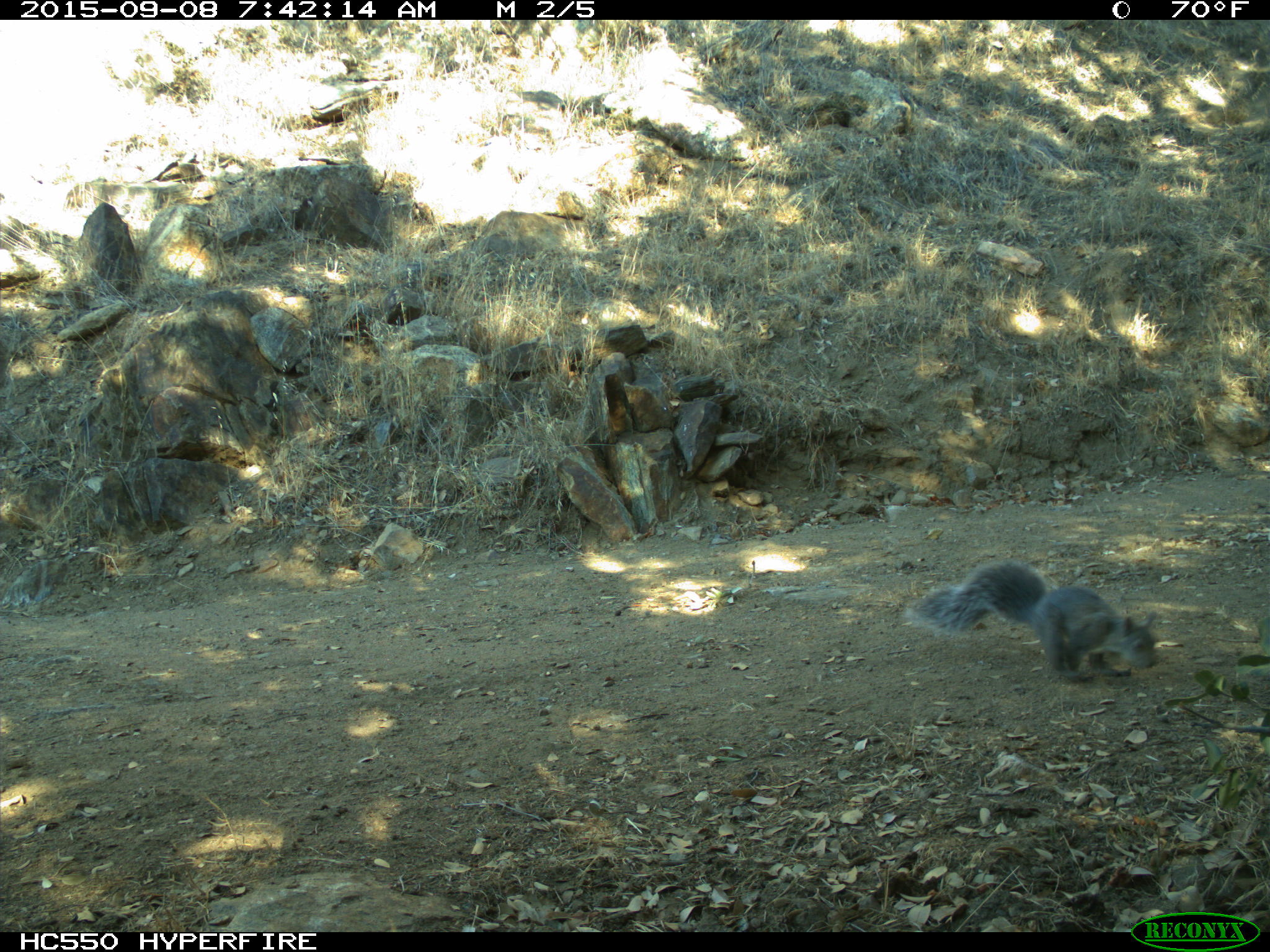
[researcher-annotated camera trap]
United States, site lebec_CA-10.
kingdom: Animalia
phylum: Chordata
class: Mammalia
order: Rodentia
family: Sciuridae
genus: Sciurus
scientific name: Sciurus carolinensis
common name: eastern gray squirrel